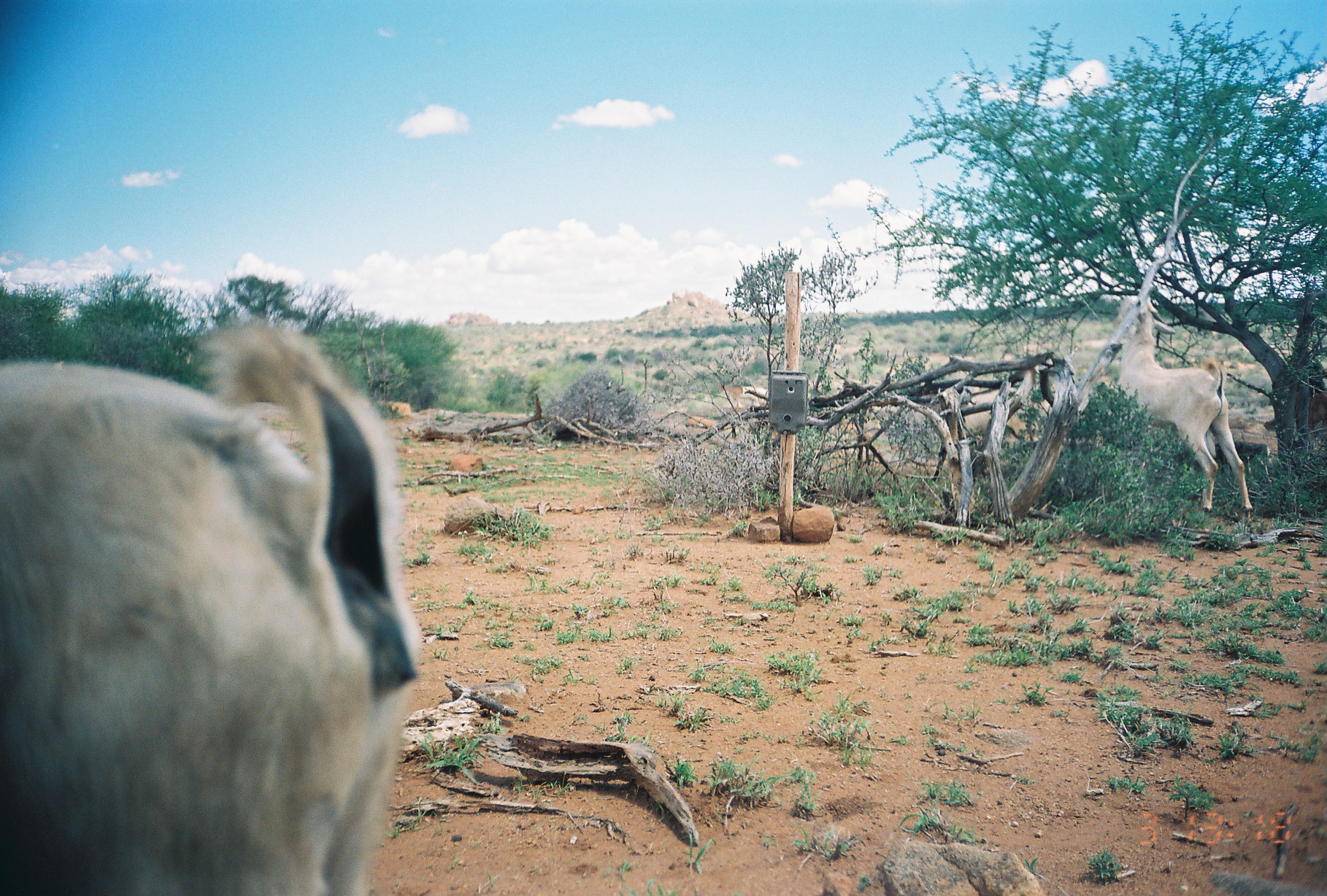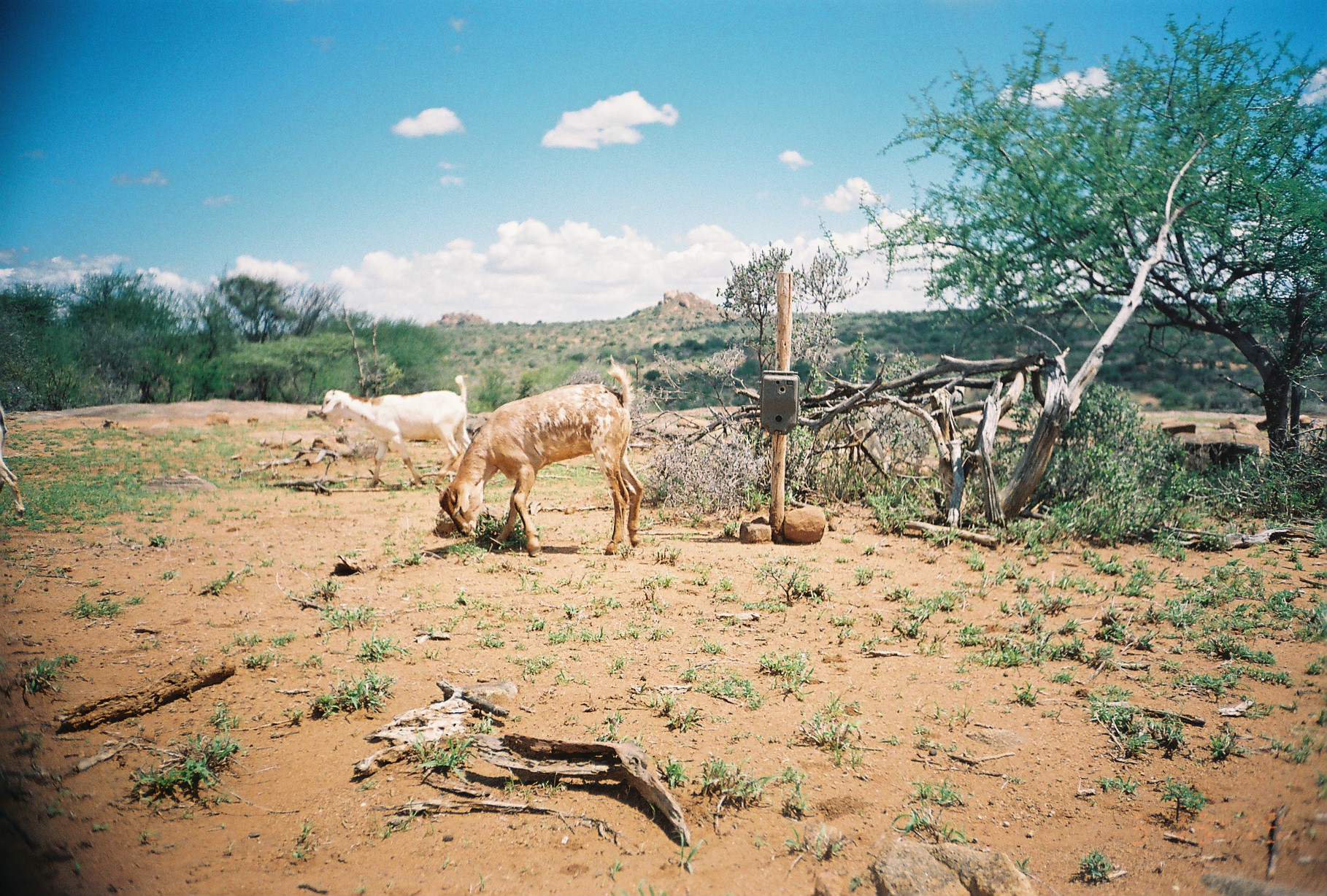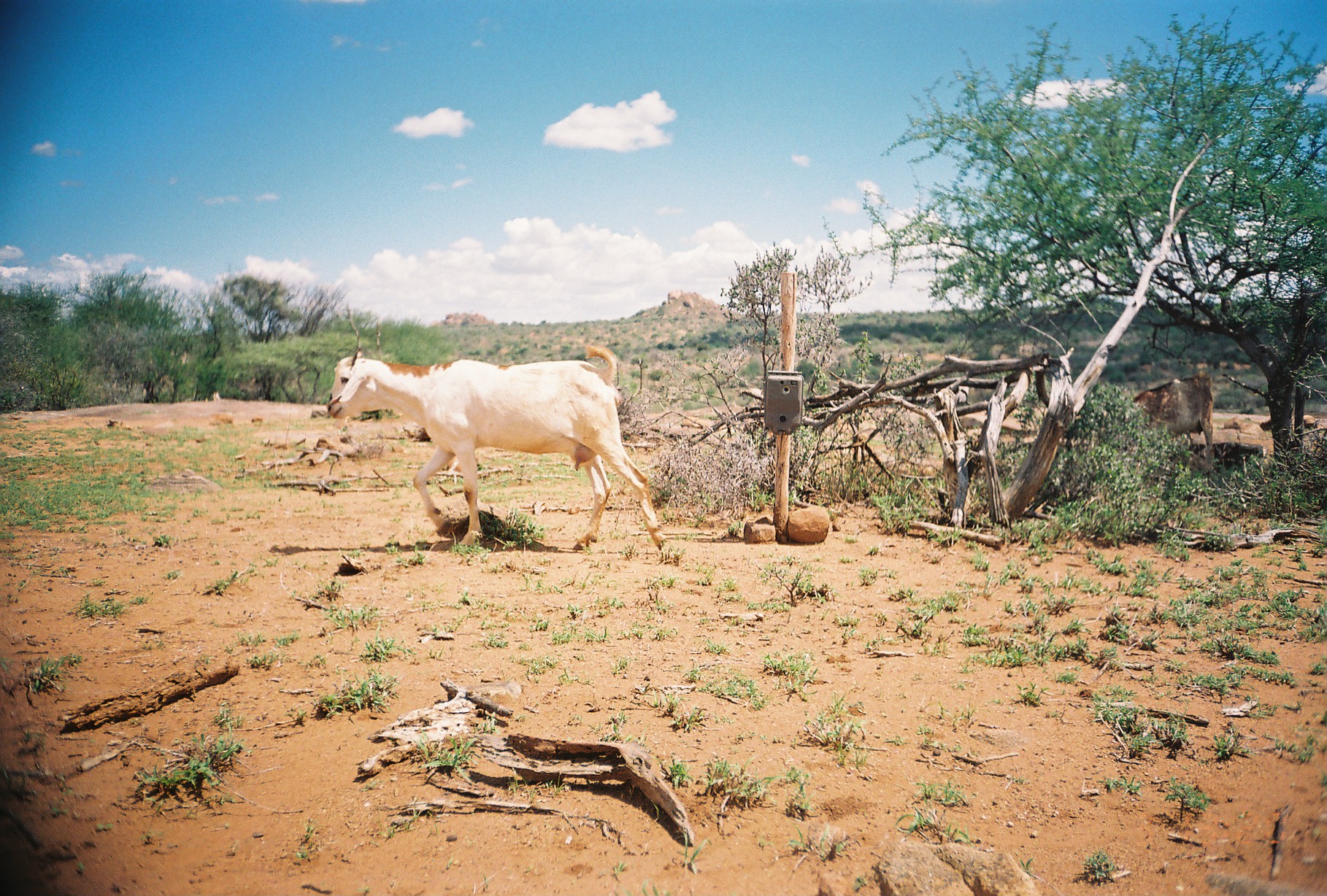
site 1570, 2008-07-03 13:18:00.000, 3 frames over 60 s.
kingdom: Animalia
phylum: Chordata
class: Mammalia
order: Artiodactyla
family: Bovidae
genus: Capra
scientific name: Capra aegagrus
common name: wild goat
Capra aegagrus (wild goat), count 3.